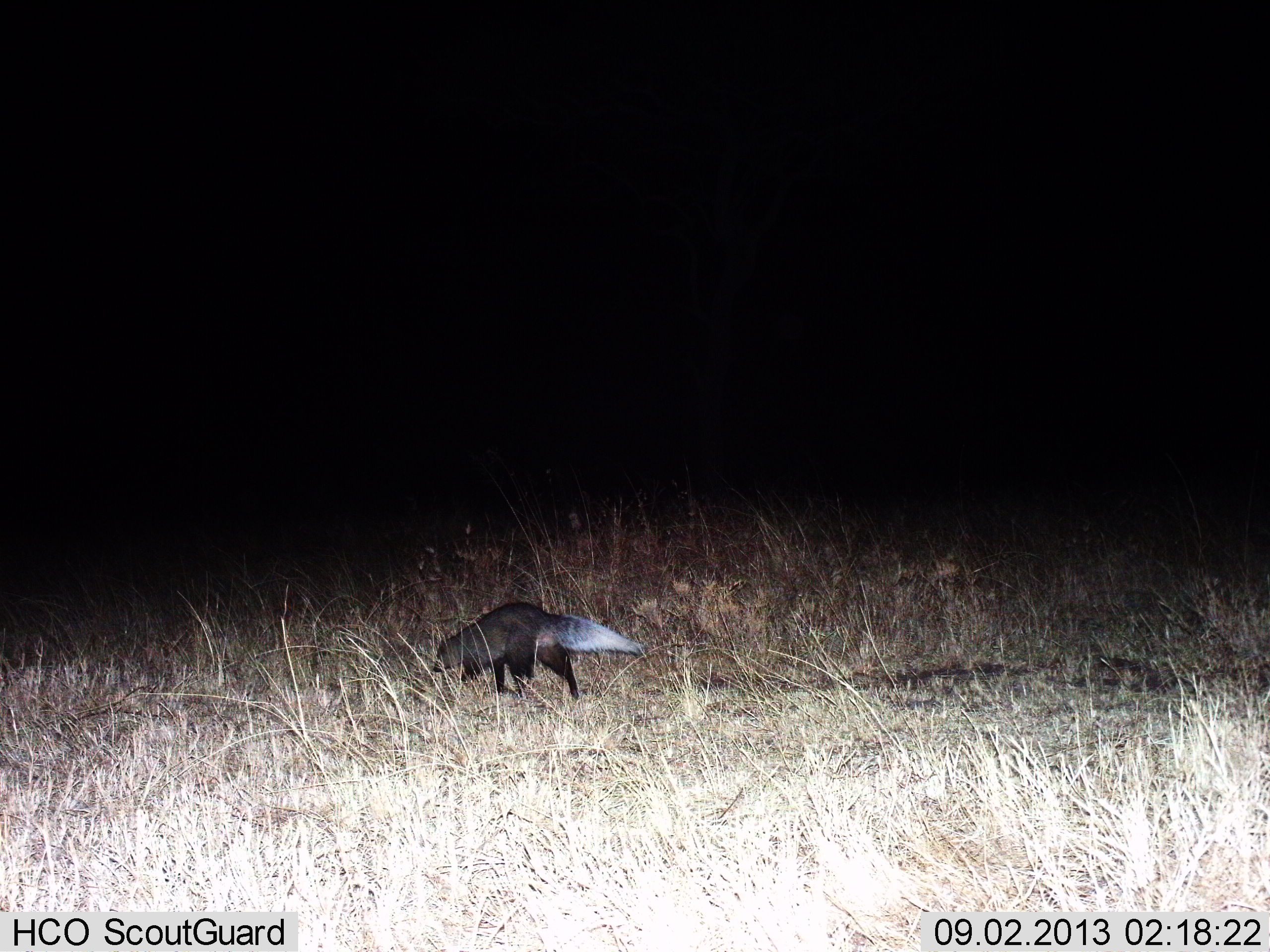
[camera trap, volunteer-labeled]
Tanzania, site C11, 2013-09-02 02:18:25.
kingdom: Animalia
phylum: Chordata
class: Mammalia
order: Carnivora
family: Mustelidae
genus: Mellivora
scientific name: Mellivora capensis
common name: honey badger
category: honeybadger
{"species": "honeybadger (honey badger) (Mellivora capensis)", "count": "1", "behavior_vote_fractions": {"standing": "0%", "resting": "0%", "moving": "93%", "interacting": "0%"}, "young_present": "0%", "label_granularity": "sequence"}